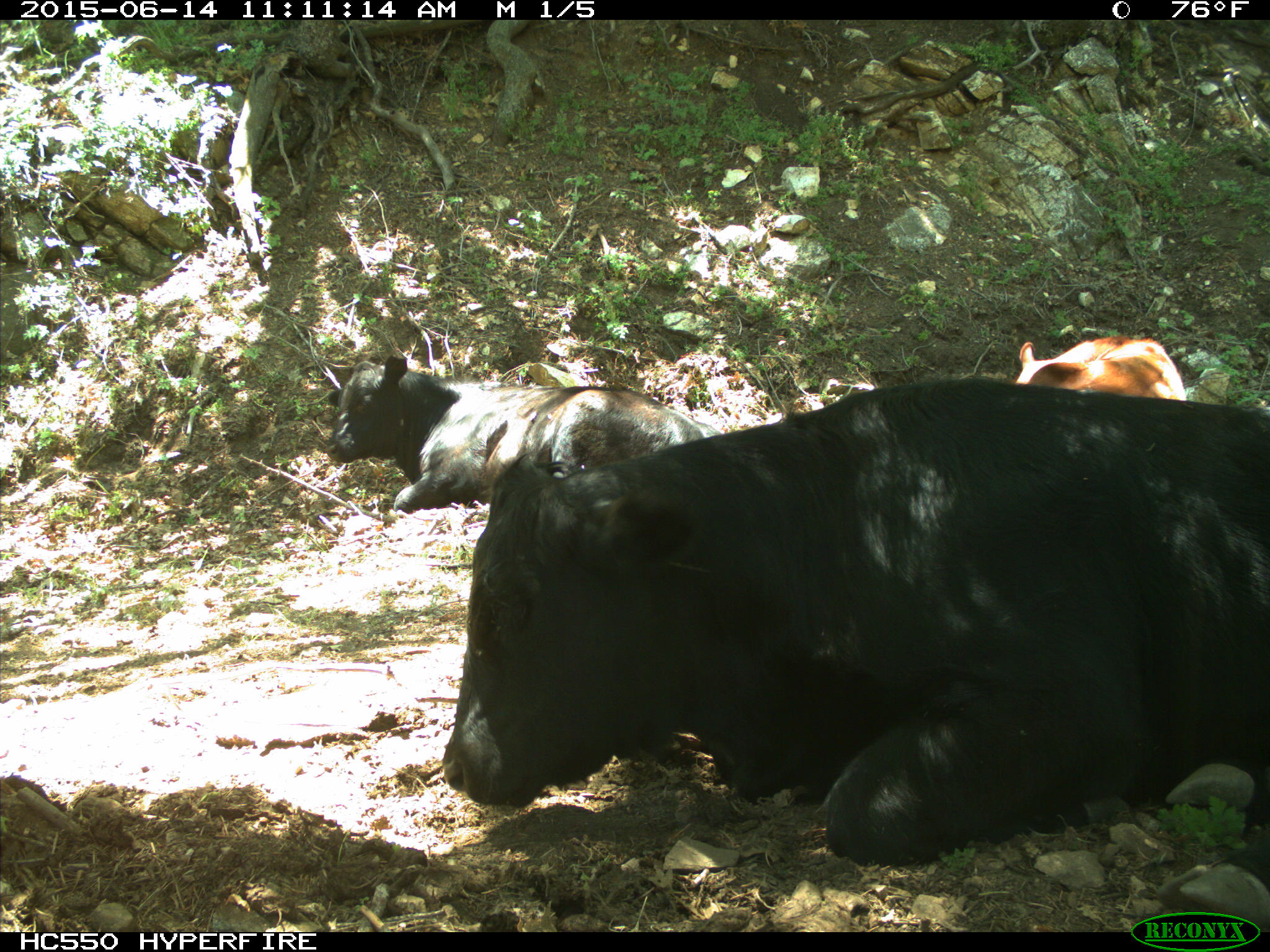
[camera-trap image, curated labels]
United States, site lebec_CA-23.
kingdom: Animalia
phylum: Chordata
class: Mammalia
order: Artiodactyla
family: Bovidae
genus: Bos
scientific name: Bos taurus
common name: domestic cow